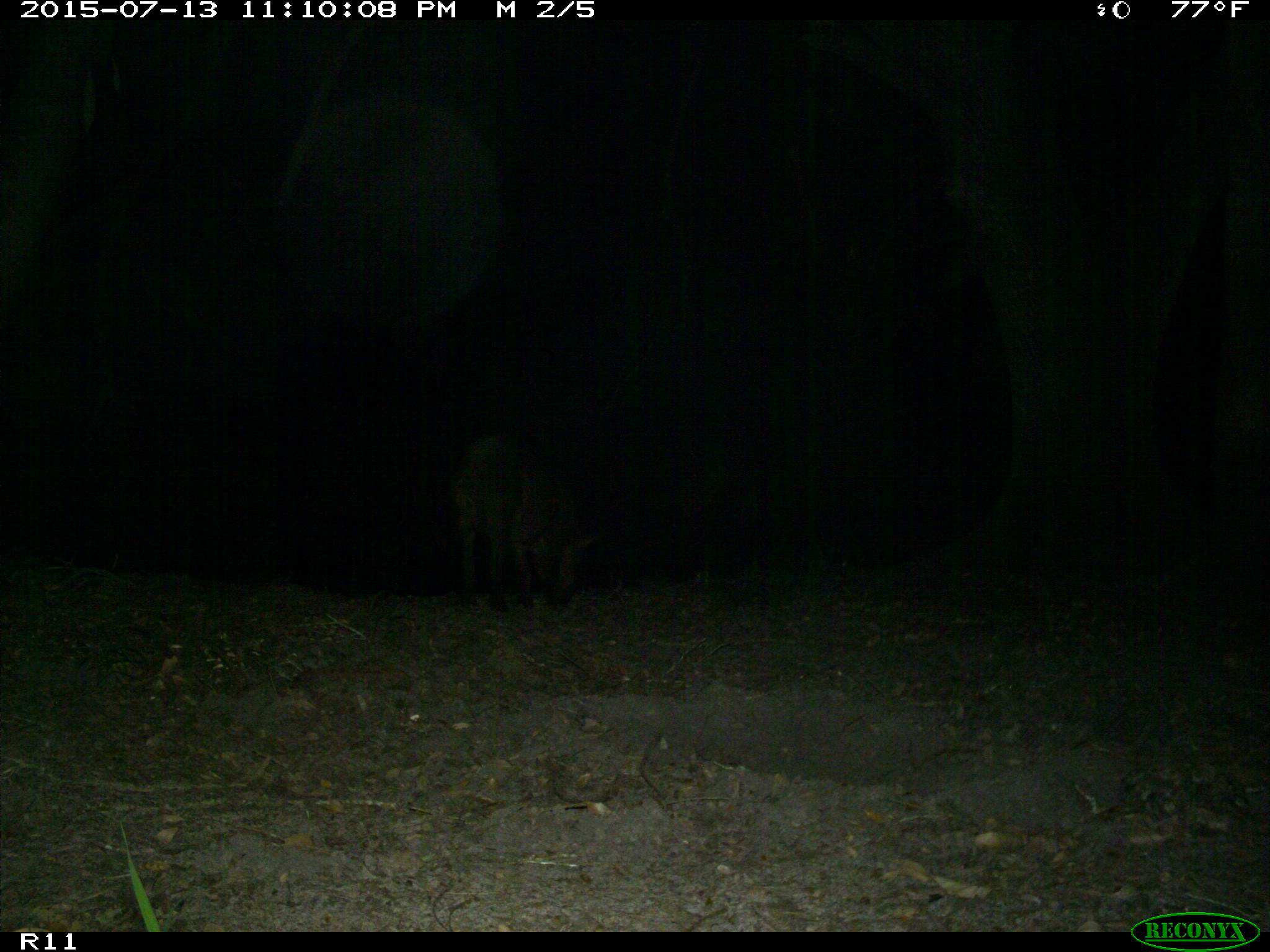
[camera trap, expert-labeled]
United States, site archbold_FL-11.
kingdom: Animalia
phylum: Chordata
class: Mammalia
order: Artiodactyla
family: Suidae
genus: Sus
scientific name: Sus scrofa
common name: wild boar